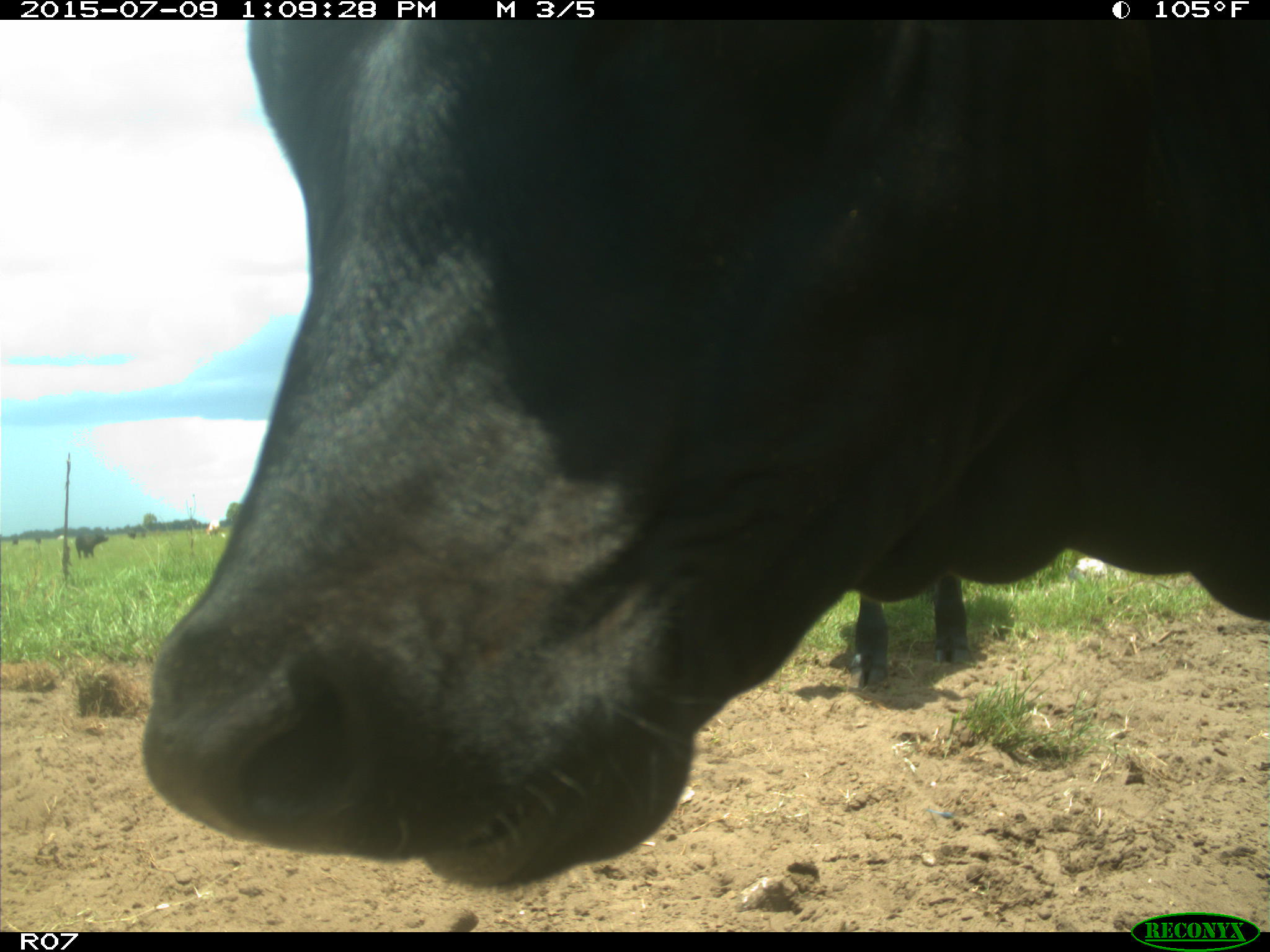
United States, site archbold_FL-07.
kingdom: Animalia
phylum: Chordata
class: Mammalia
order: Artiodactyla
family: Bovidae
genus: Bos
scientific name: Bos taurus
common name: domestic cow